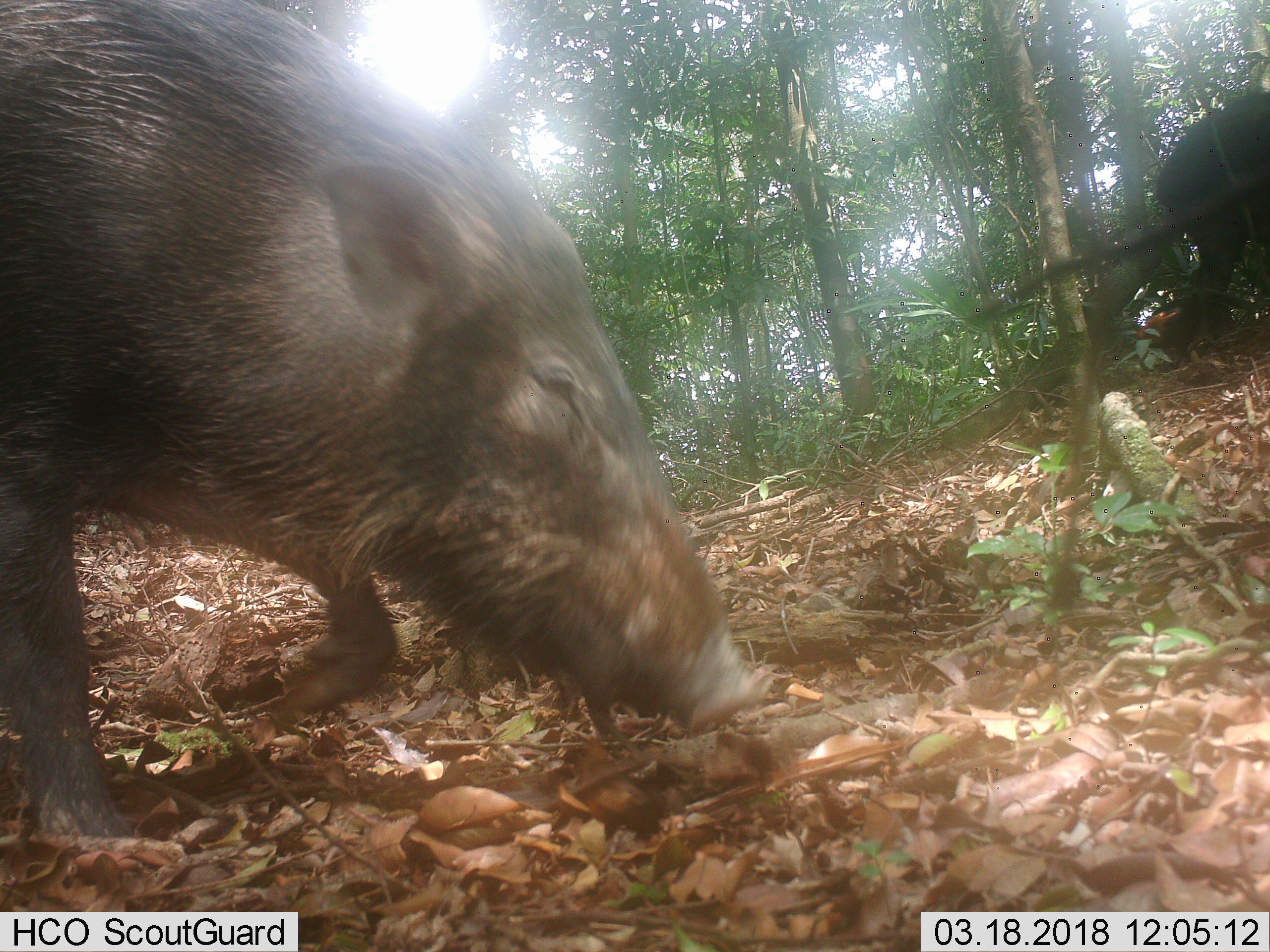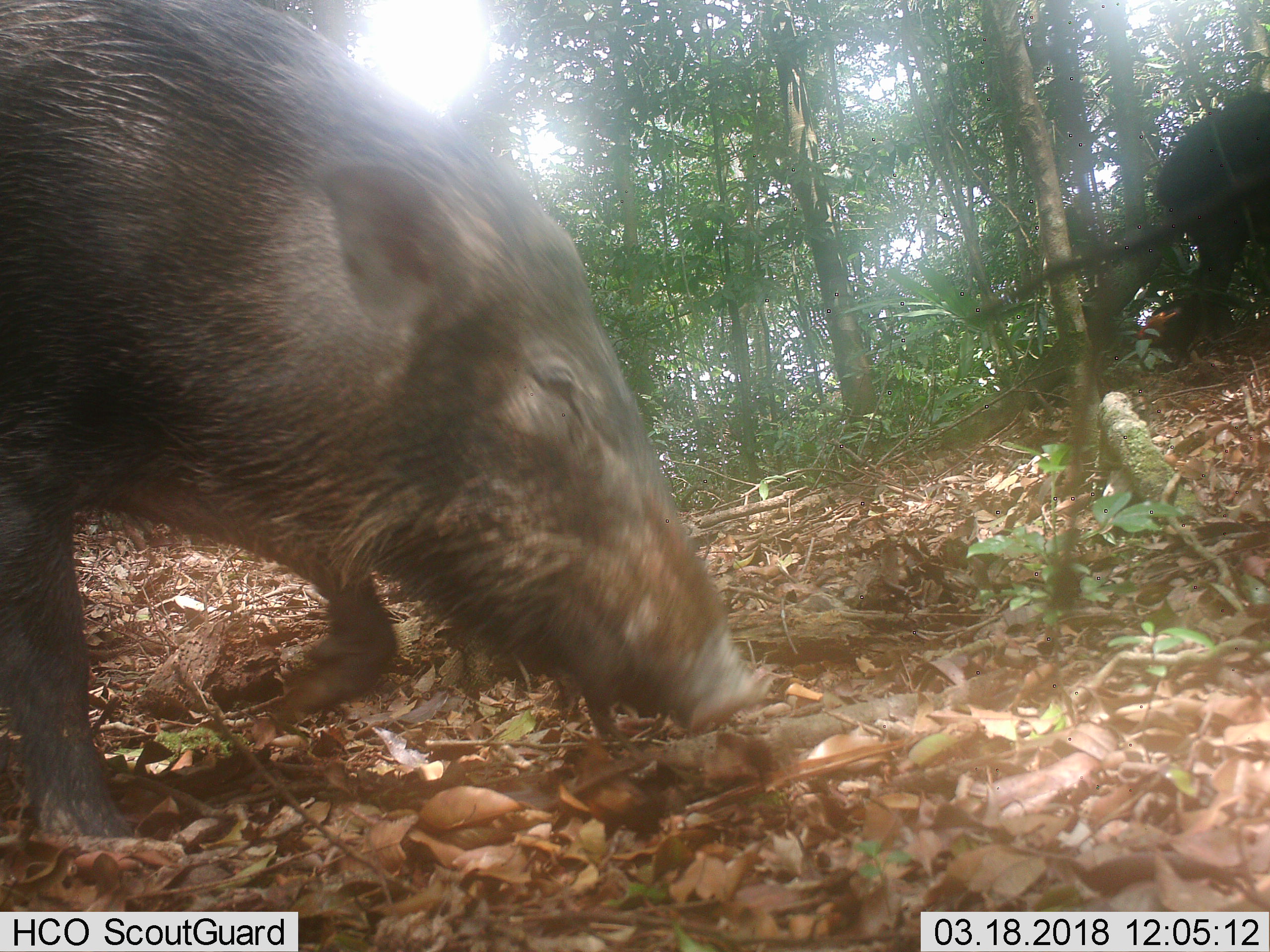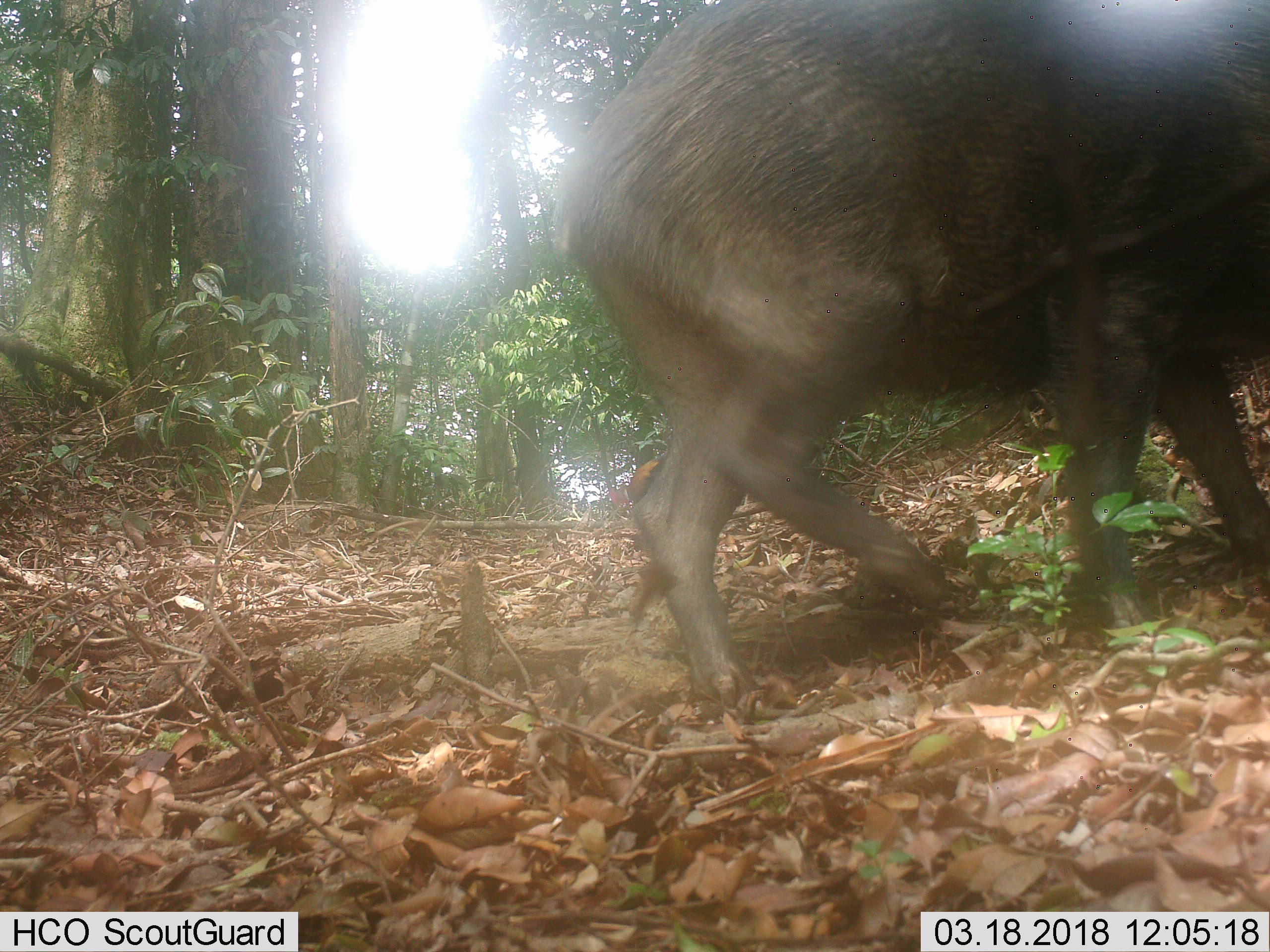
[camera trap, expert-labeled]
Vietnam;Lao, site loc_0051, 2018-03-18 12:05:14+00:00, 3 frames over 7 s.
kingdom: Animalia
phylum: Chordata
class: Aves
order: Galliformes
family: Phasianidae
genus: Gallus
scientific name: Gallus gallus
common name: red junglefowl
Red junglefowl (Gallus gallus). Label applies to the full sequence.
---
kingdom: Animalia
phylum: Chordata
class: Mammalia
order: Artiodactyla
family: Suidae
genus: Sus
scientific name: Sus scrofa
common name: eurasian wild pig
Eurasian wild pig (Sus scrofa). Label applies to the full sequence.